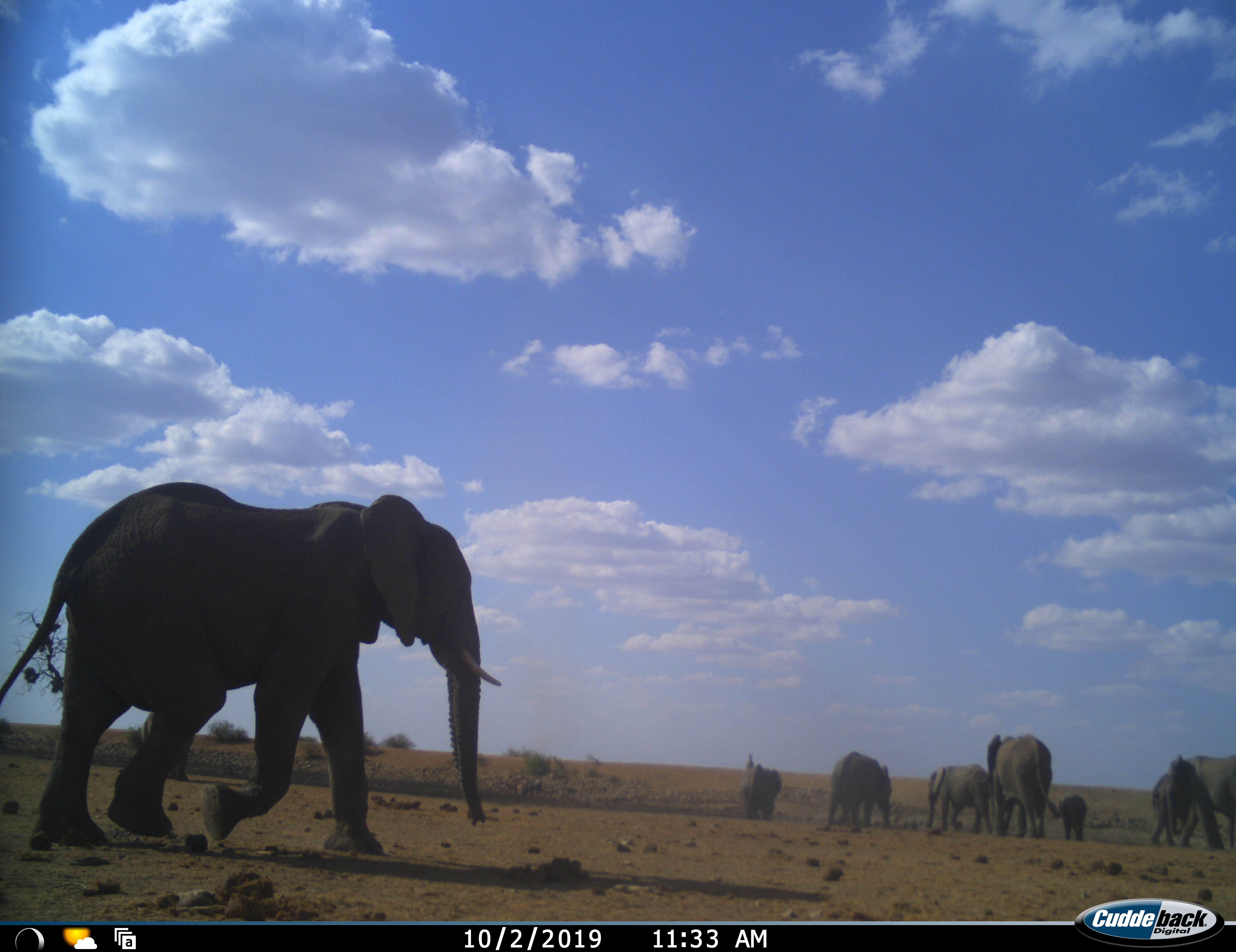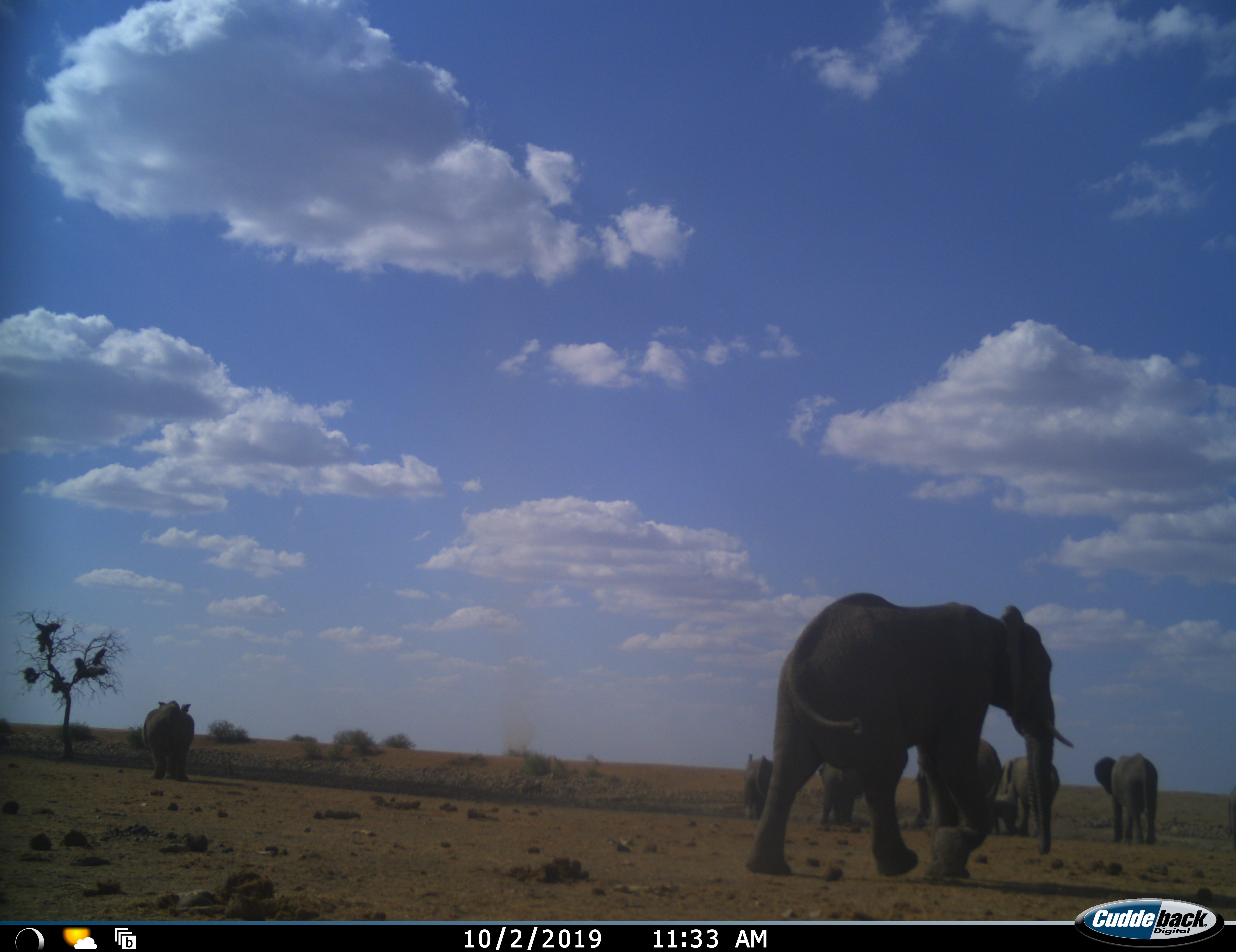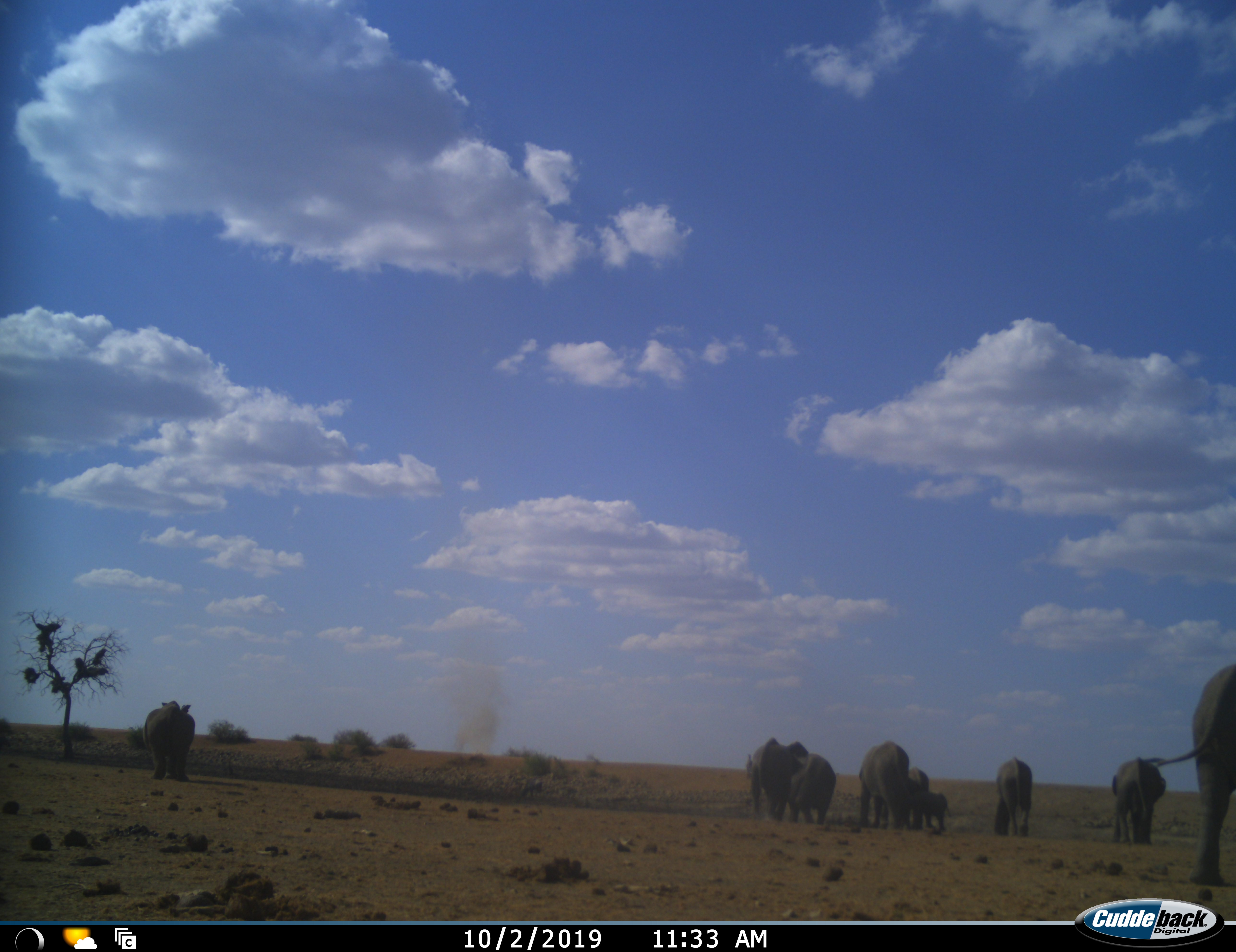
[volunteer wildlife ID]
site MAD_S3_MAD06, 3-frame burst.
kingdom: Animalia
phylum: Chordata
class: Mammalia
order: Proboscidea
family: Elephantidae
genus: Loxodonta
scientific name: Loxodonta africana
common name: african bush elephant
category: elephant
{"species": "elephant (african bush elephant) (Loxodonta africana)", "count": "9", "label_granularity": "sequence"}